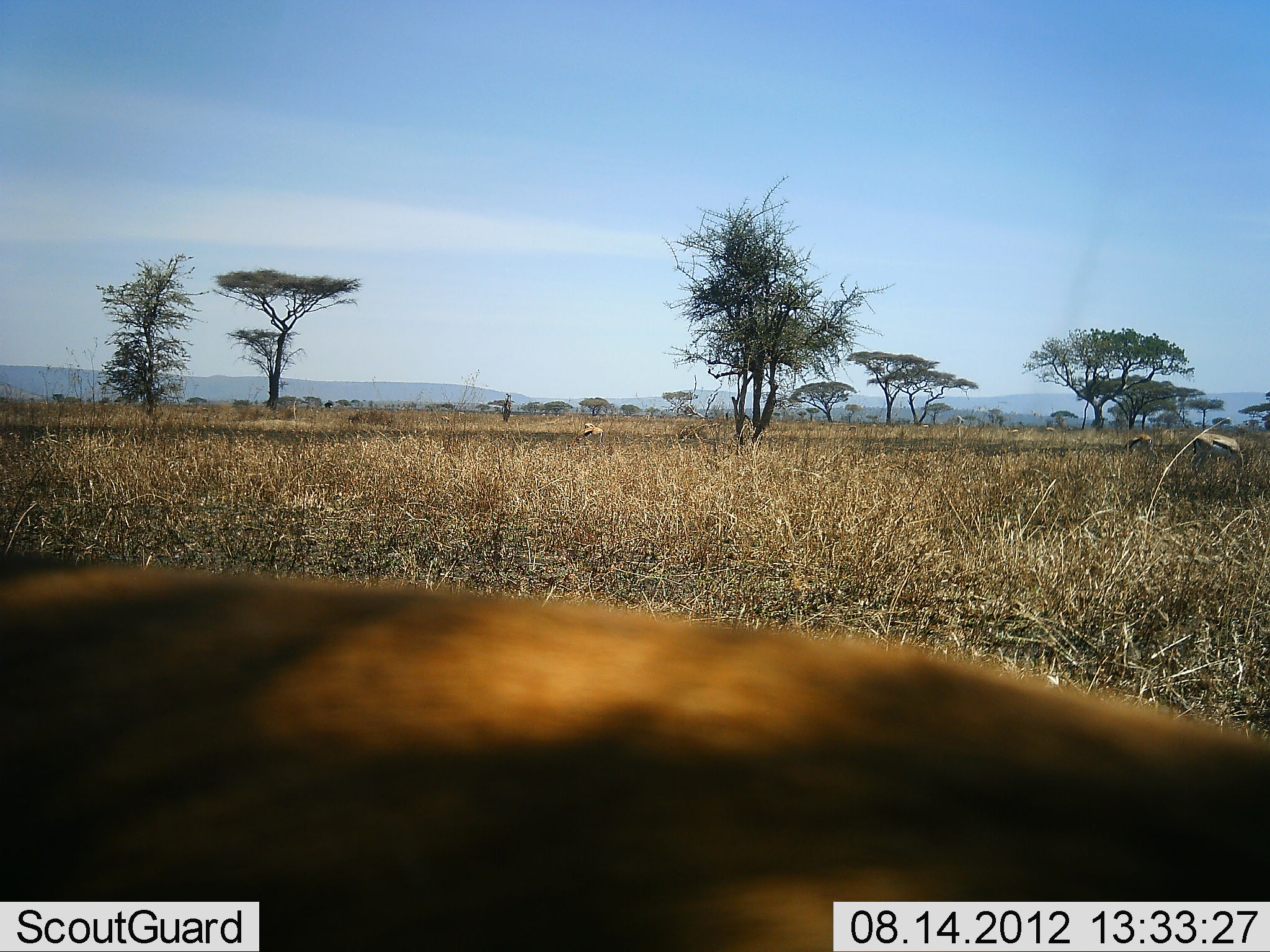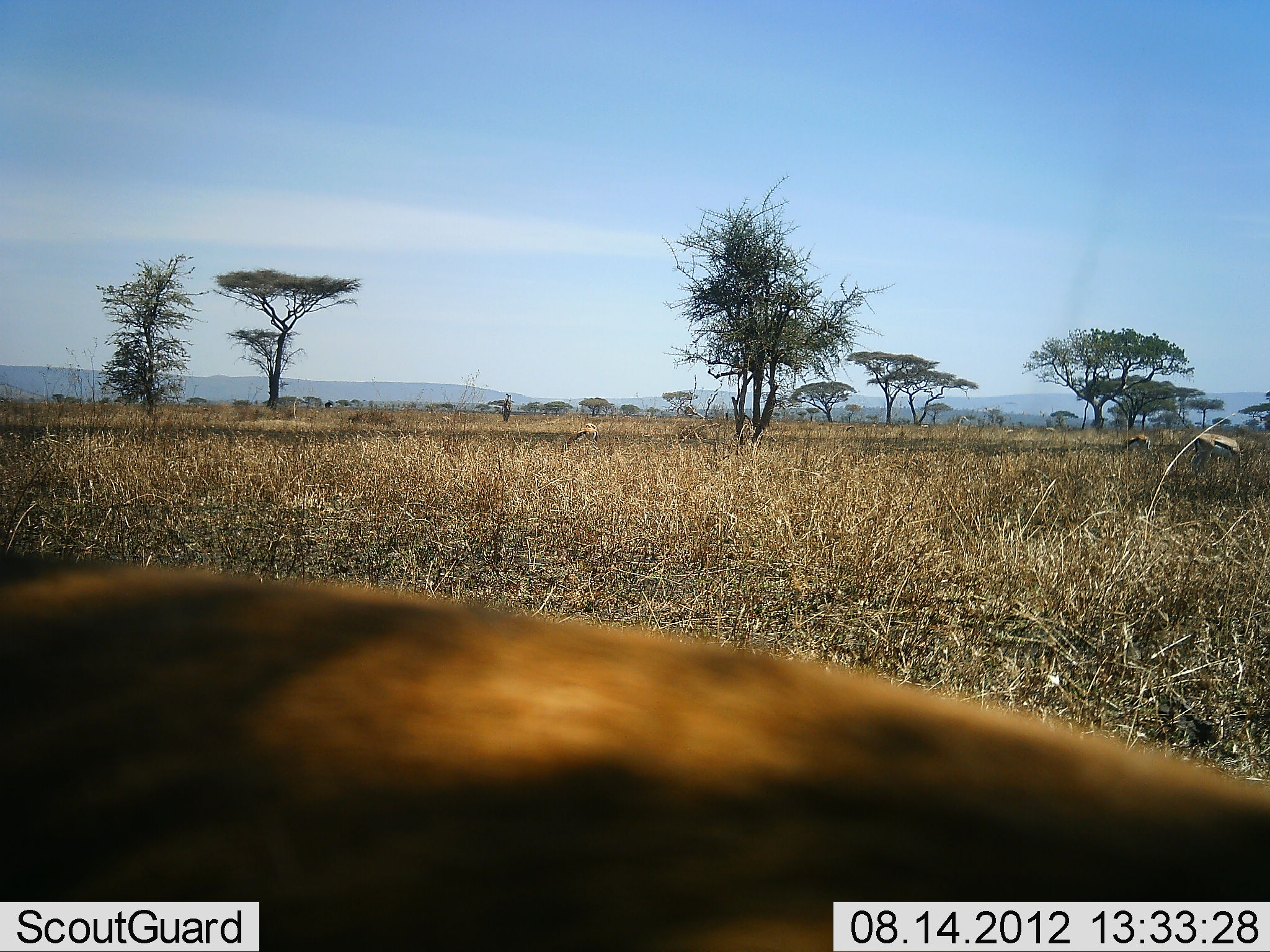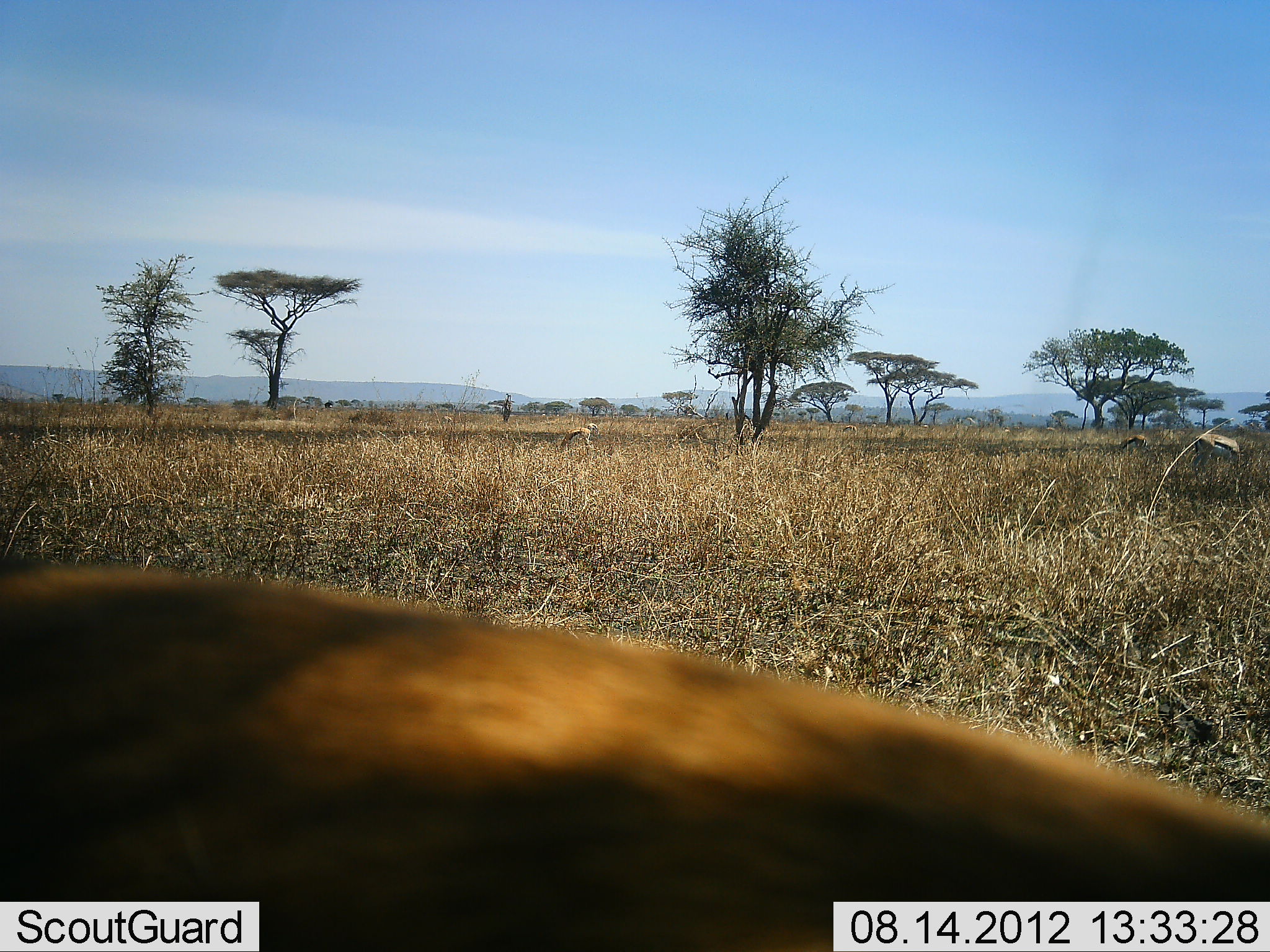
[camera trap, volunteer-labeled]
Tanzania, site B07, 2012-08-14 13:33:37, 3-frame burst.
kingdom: Animalia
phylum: Chordata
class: Mammalia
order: Artiodactyla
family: Bovidae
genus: Eudorcas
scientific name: Eudorcas thomsonii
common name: thomson's gazelle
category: gazellethomsons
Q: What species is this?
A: Gazellethomsons (thomson's gazelle) (Eudorcas thomsonii).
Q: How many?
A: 4.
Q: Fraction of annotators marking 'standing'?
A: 64%.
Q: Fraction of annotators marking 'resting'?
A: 0%.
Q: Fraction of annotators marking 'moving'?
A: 18%.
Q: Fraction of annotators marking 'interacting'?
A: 9%.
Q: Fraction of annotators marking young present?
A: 0%.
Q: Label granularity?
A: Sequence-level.